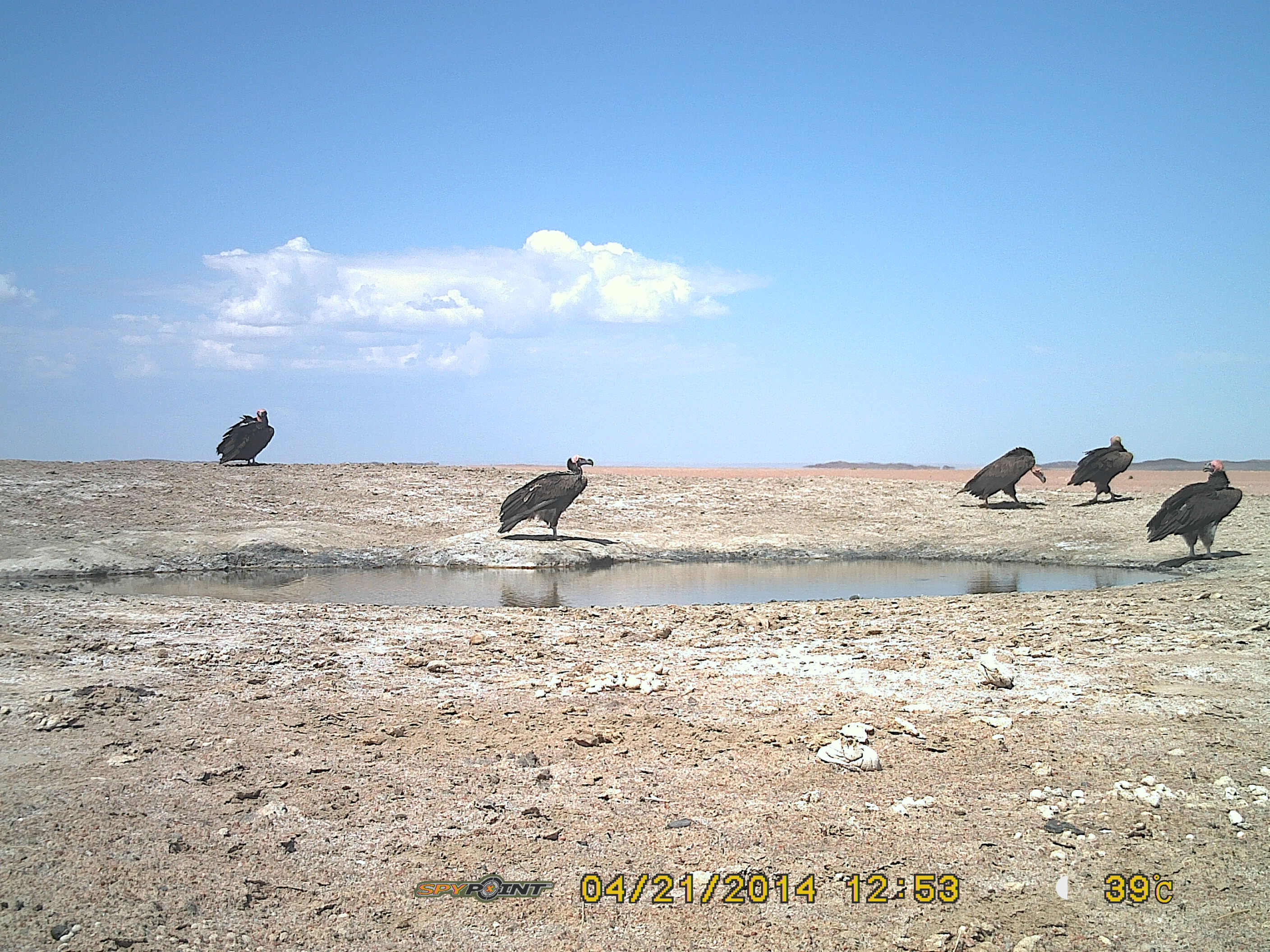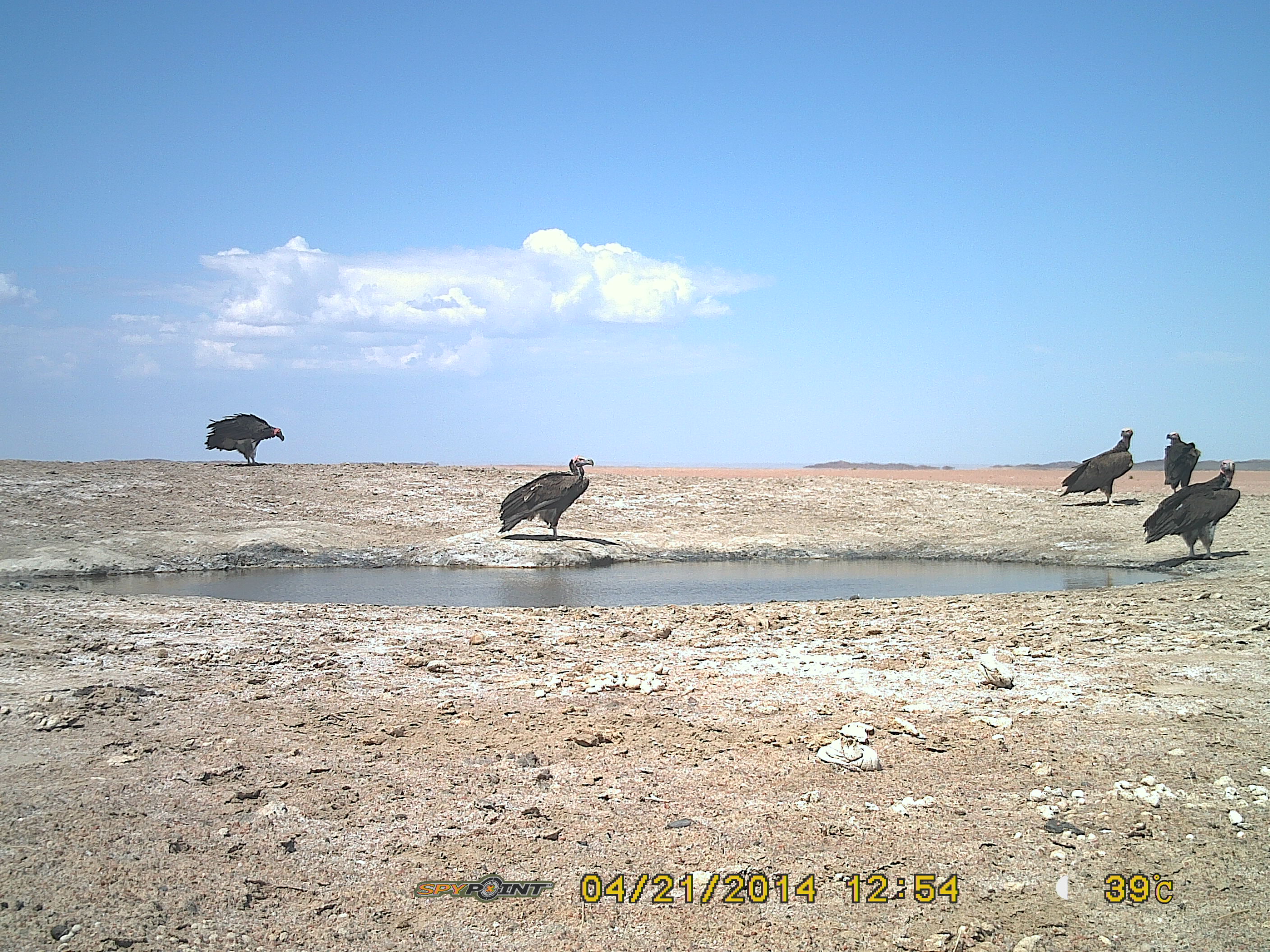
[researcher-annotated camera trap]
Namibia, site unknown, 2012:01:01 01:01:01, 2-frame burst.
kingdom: Animalia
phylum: Chordata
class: Aves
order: Accipitriformes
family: Accipitridae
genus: Torgos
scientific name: Torgos tracheliotos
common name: lappet-faced vulture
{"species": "Torgos tracheliotos (lappet-faced vulture)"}